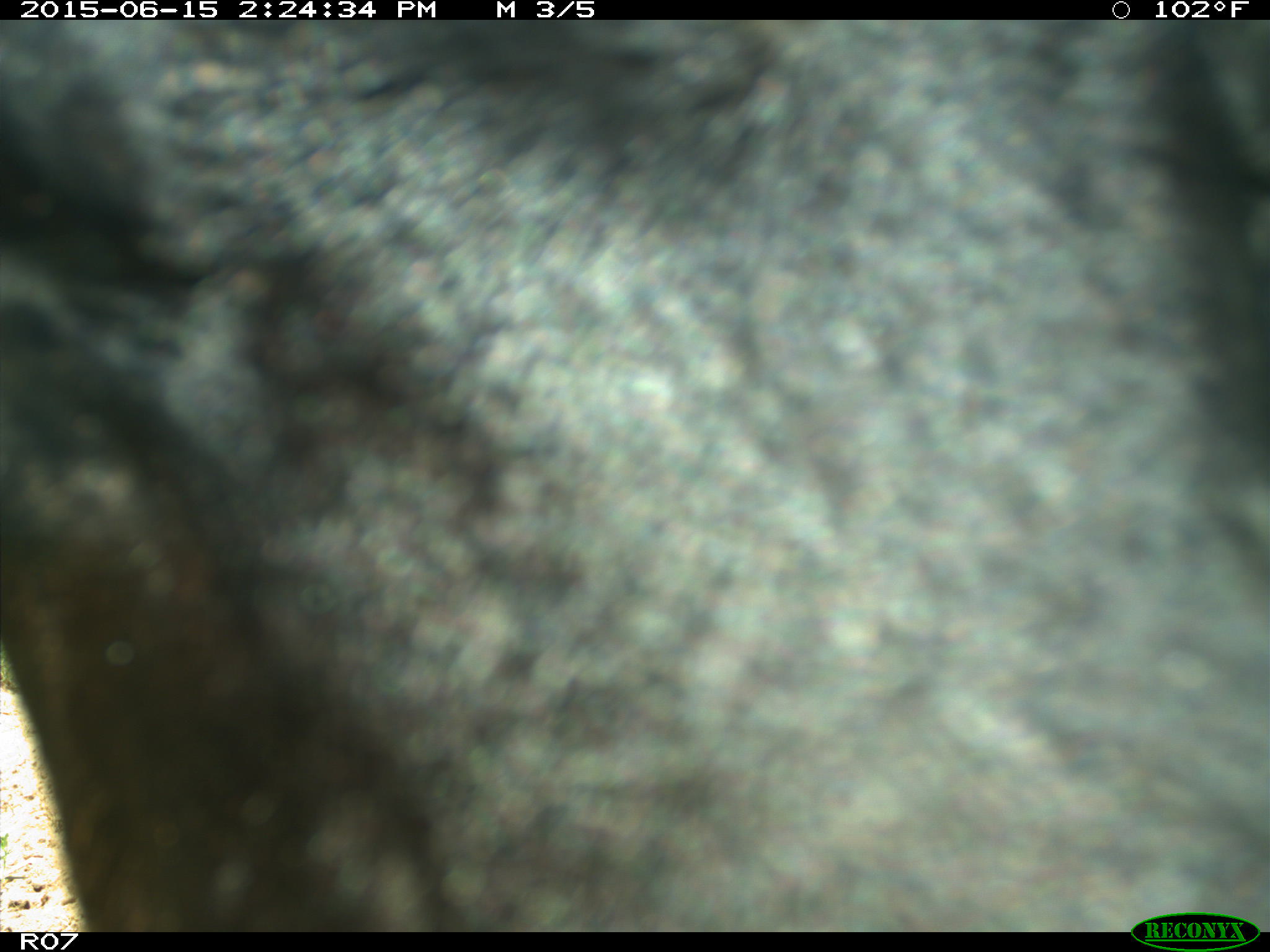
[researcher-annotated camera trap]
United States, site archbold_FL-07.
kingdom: Animalia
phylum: Chordata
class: Mammalia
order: Artiodactyla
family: Bovidae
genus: Bos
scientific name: Bos taurus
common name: domestic cow